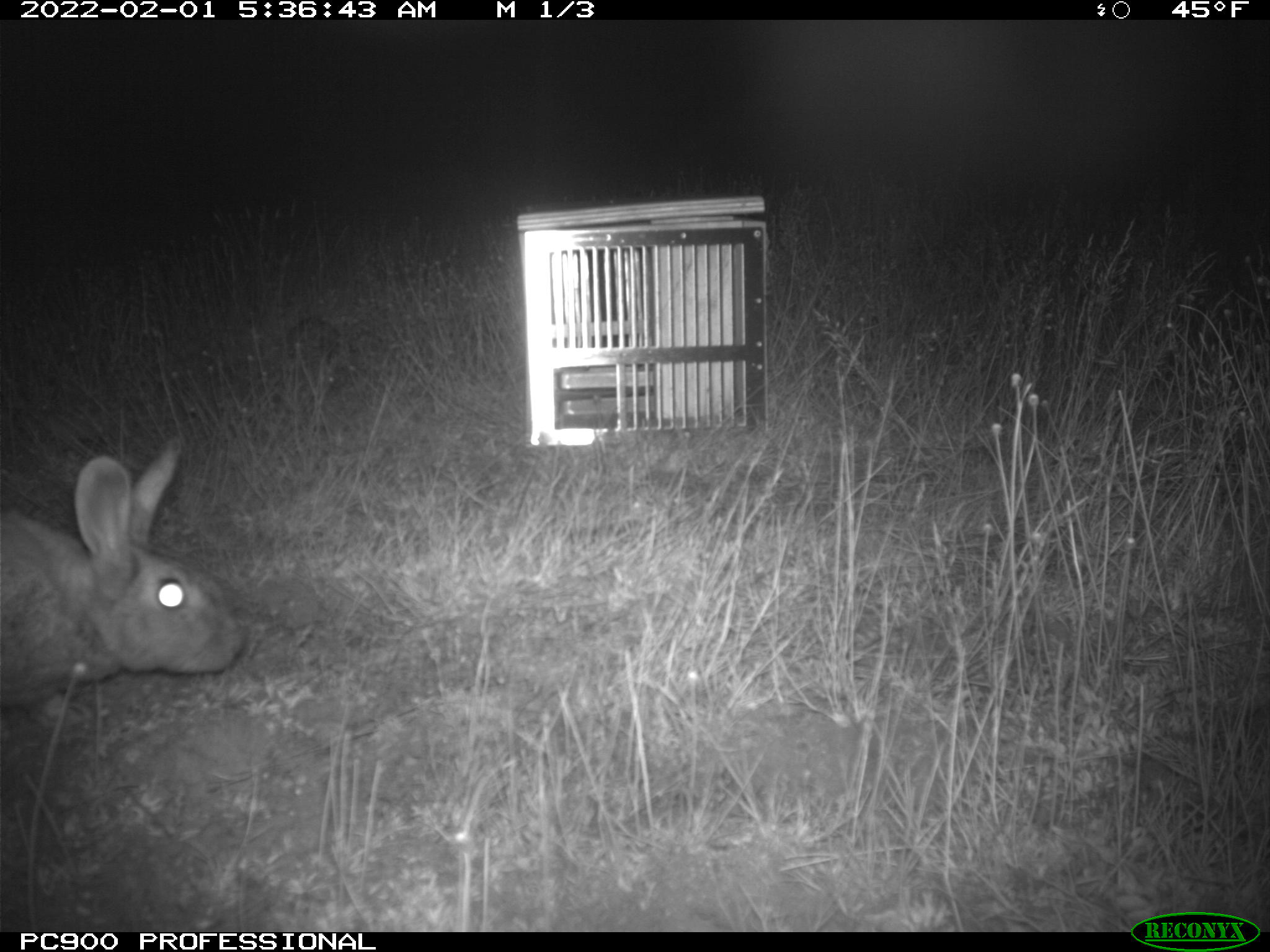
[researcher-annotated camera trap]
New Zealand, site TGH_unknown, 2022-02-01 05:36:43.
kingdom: Animalia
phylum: Chordata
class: Mammalia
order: Lagomorpha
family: Leporidae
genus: Oryctolagus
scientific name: Oryctolagus cuniculus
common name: european rabbit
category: rabbit